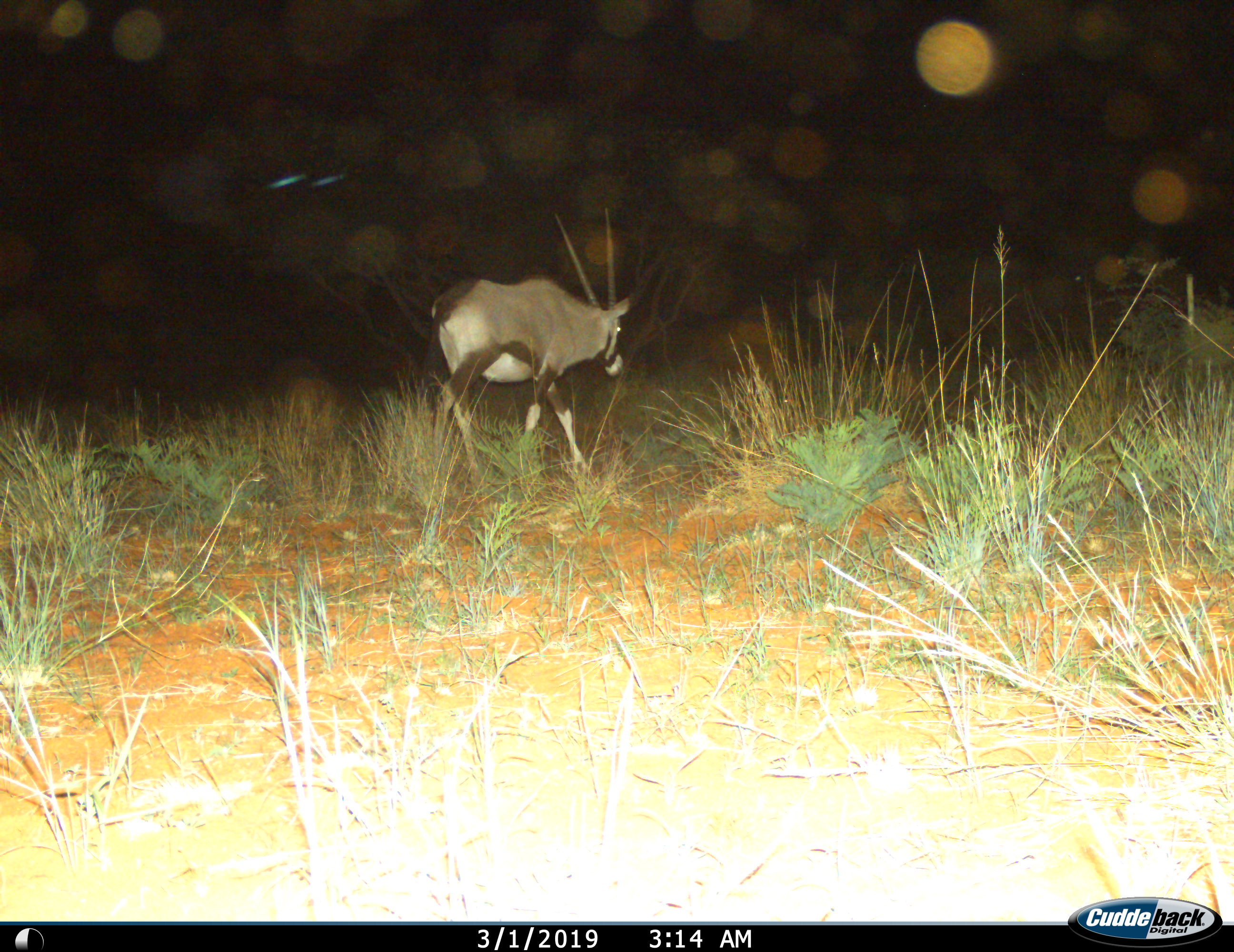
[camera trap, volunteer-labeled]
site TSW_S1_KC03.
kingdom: Animalia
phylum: Chordata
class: Mammalia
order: Artiodactyla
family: Bovidae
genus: Oryx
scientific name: Oryx gazella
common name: gemsbok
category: oryx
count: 1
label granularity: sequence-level